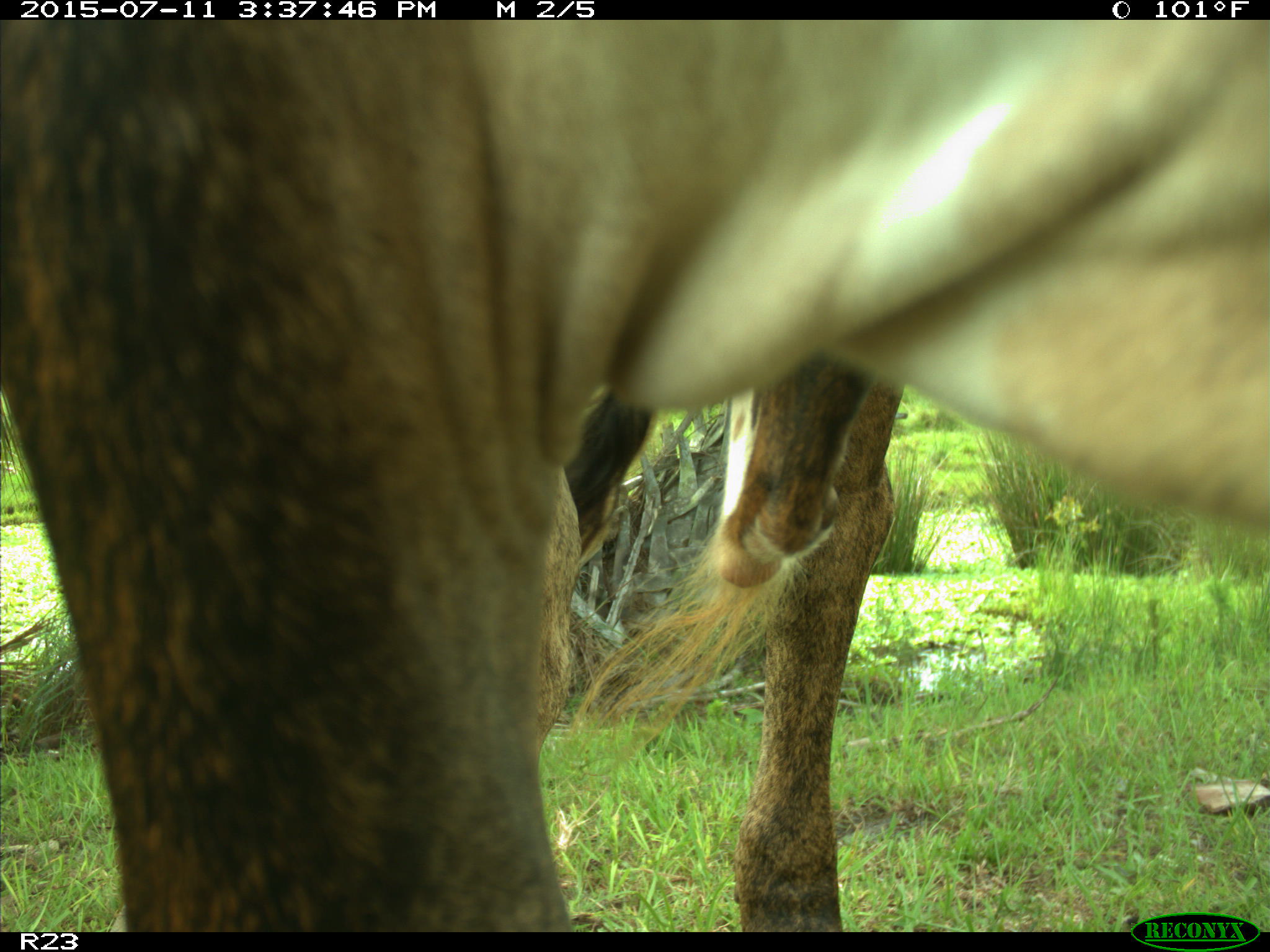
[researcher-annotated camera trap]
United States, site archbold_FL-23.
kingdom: Animalia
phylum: Chordata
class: Mammalia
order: Artiodactyla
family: Bovidae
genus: Bos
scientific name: Bos taurus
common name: domestic cow